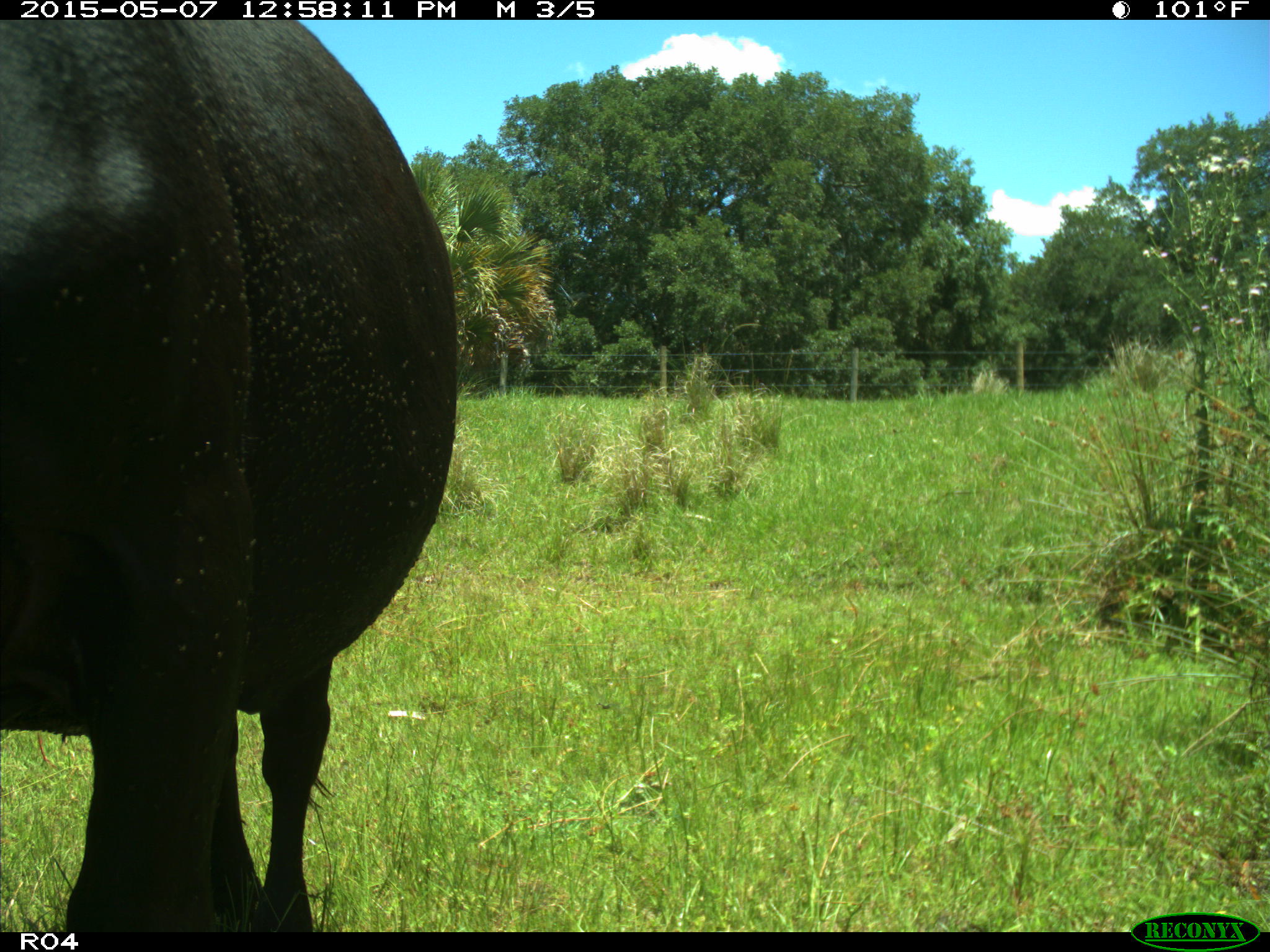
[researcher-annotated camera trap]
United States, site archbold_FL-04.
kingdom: Animalia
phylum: Chordata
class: Mammalia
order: Artiodactyla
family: Bovidae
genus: Bos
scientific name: Bos taurus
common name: domestic cow